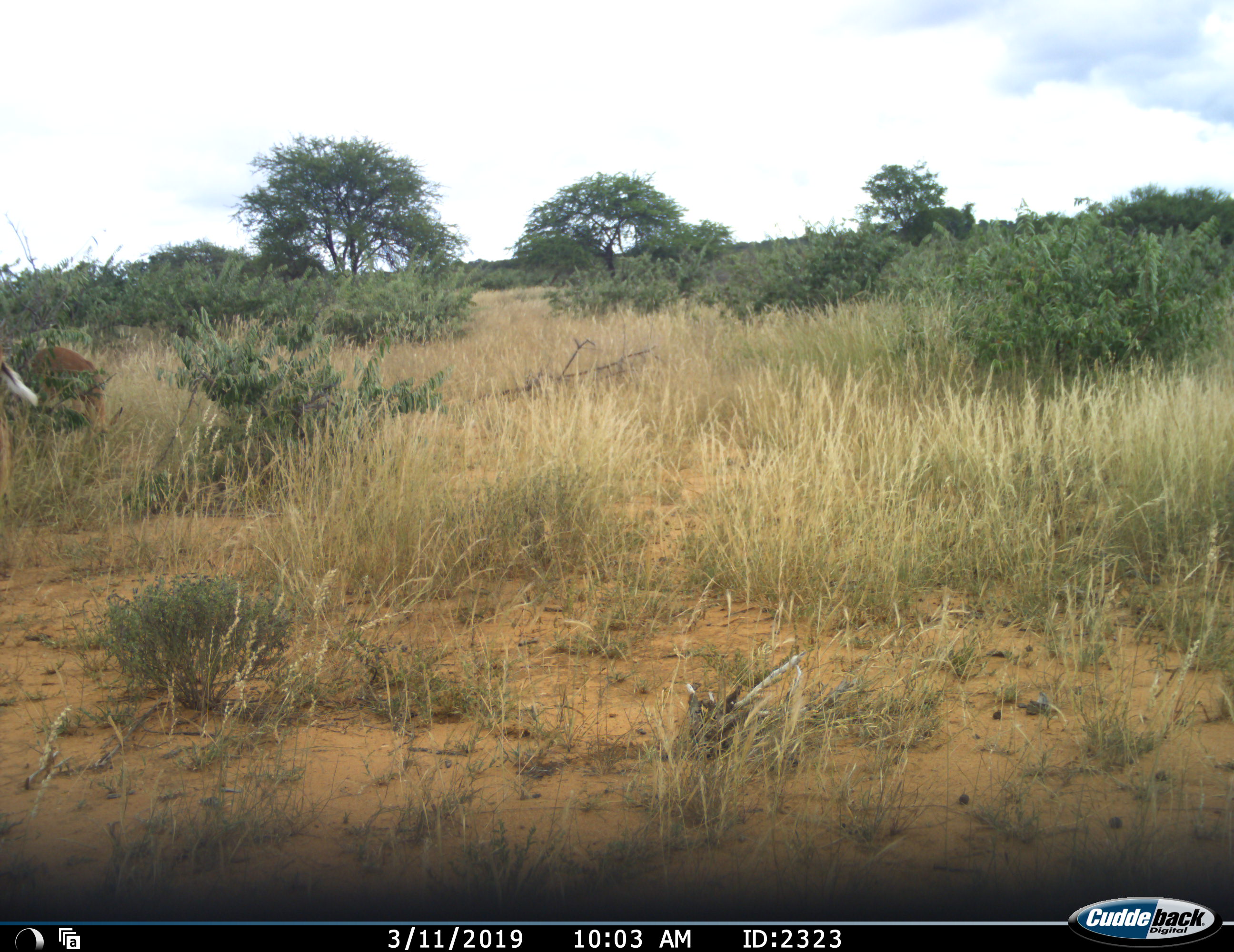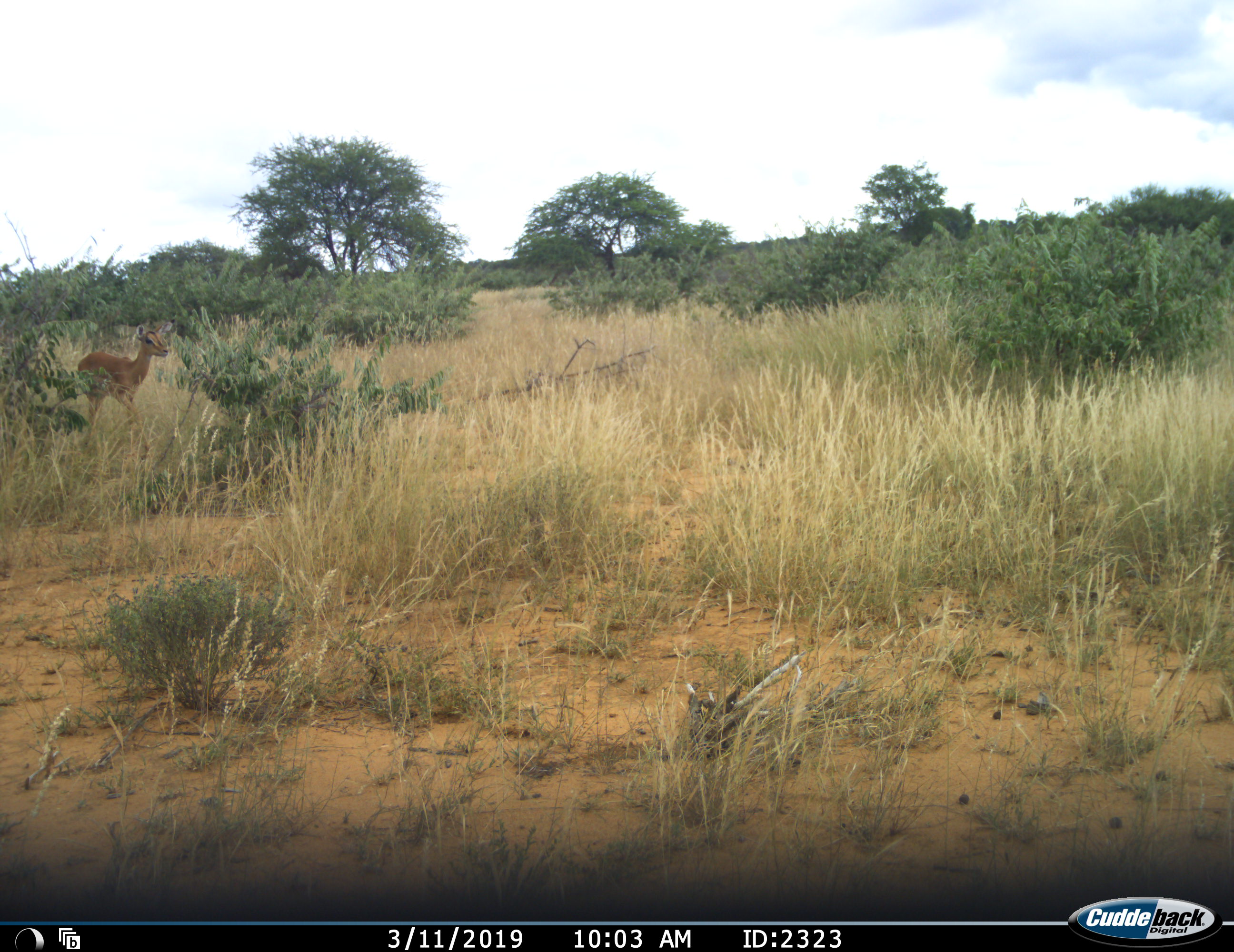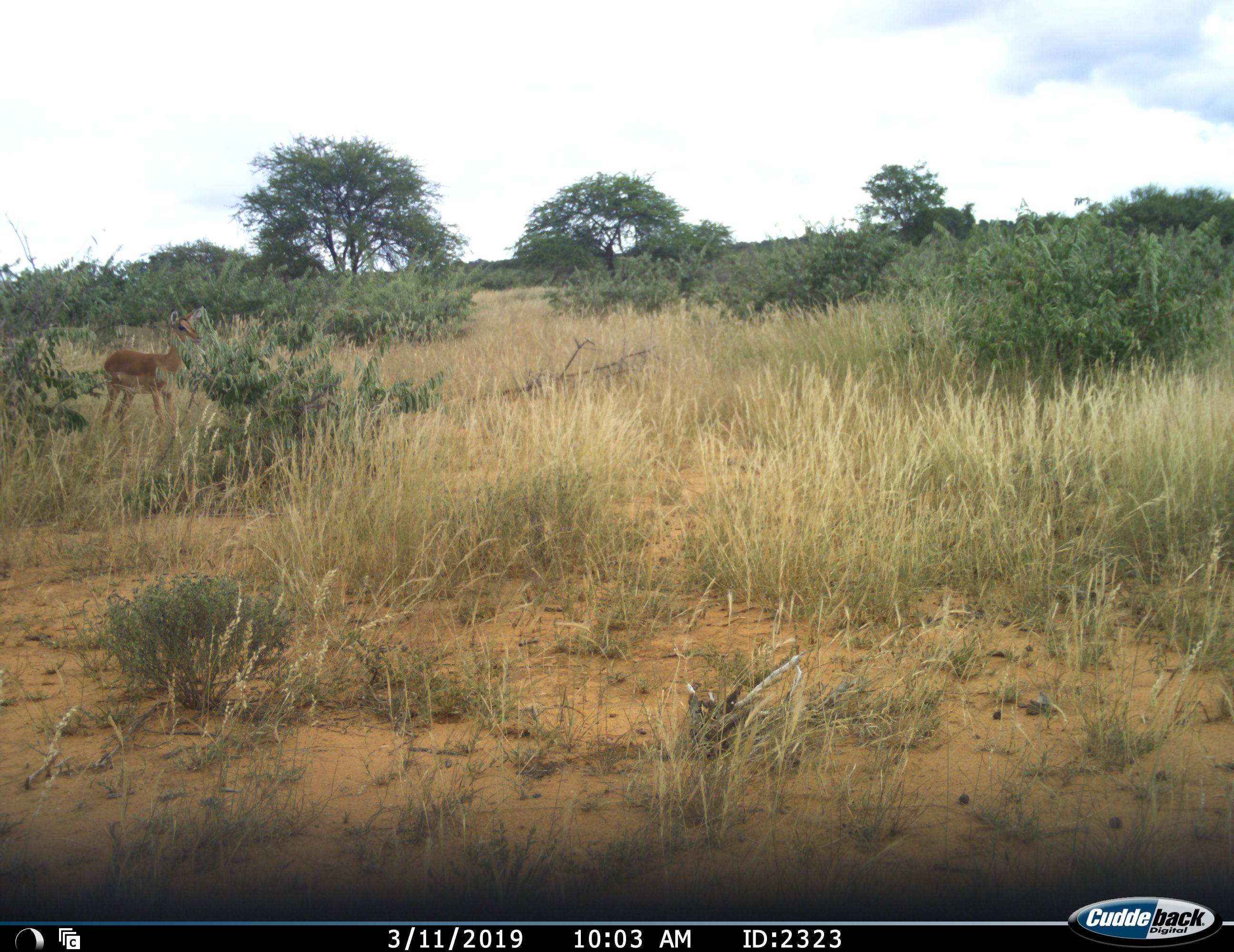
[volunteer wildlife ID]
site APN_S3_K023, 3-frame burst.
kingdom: Animalia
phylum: Chordata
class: Mammalia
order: Artiodactyla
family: Bovidae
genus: Aepyceros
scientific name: Aepyceros melampus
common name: impala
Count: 1.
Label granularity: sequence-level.